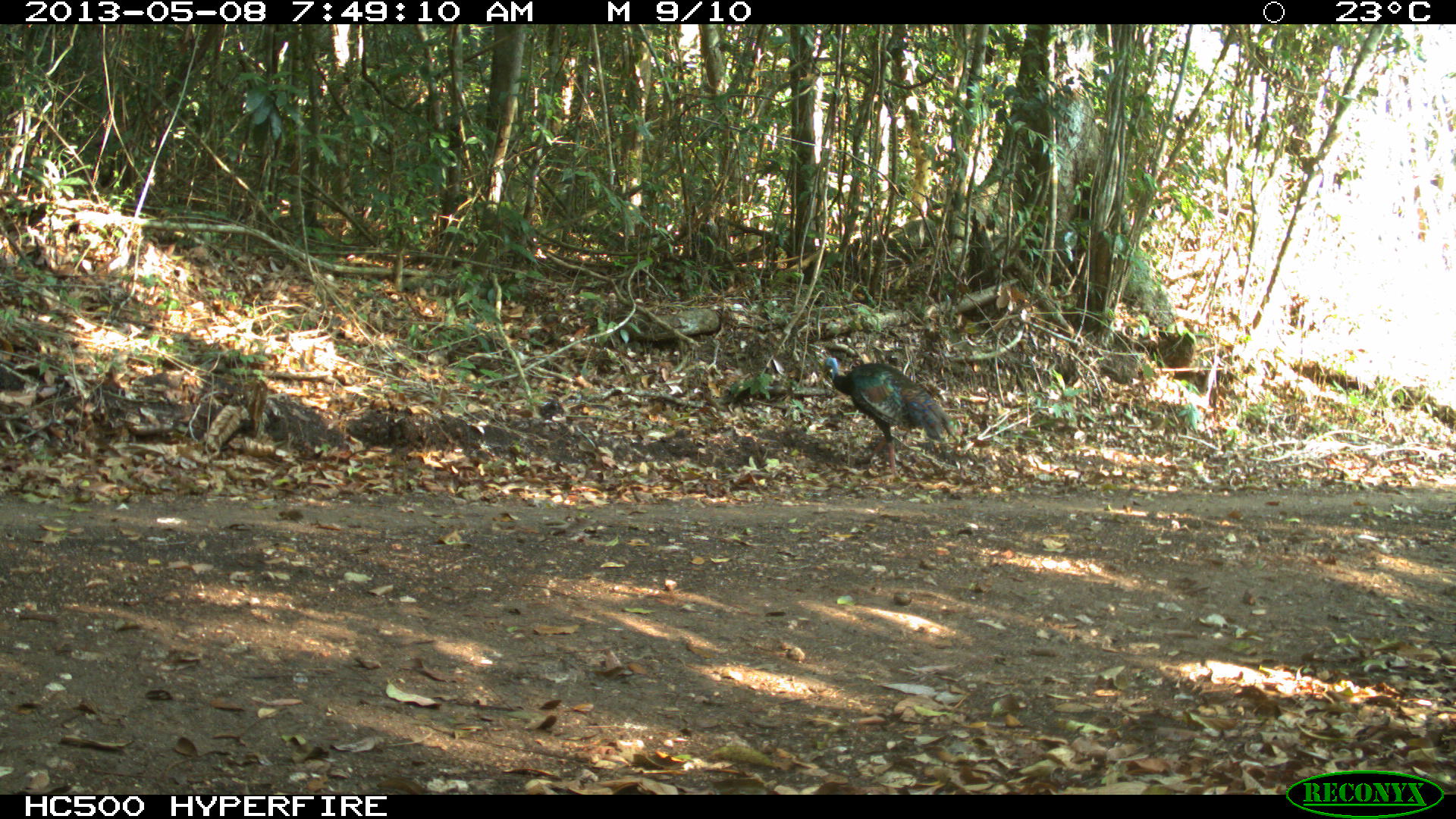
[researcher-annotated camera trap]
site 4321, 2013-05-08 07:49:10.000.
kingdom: Animalia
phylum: Chordata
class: Aves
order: Galliformes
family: Phasianidae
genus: Meleagris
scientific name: Meleagris ocellata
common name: ocellated turkey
Meleagris ocellata (ocellated turkey), count 2.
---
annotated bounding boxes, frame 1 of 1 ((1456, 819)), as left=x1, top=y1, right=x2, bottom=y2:
meleagris ocellata: left=822, top=356, right=959, bottom=483